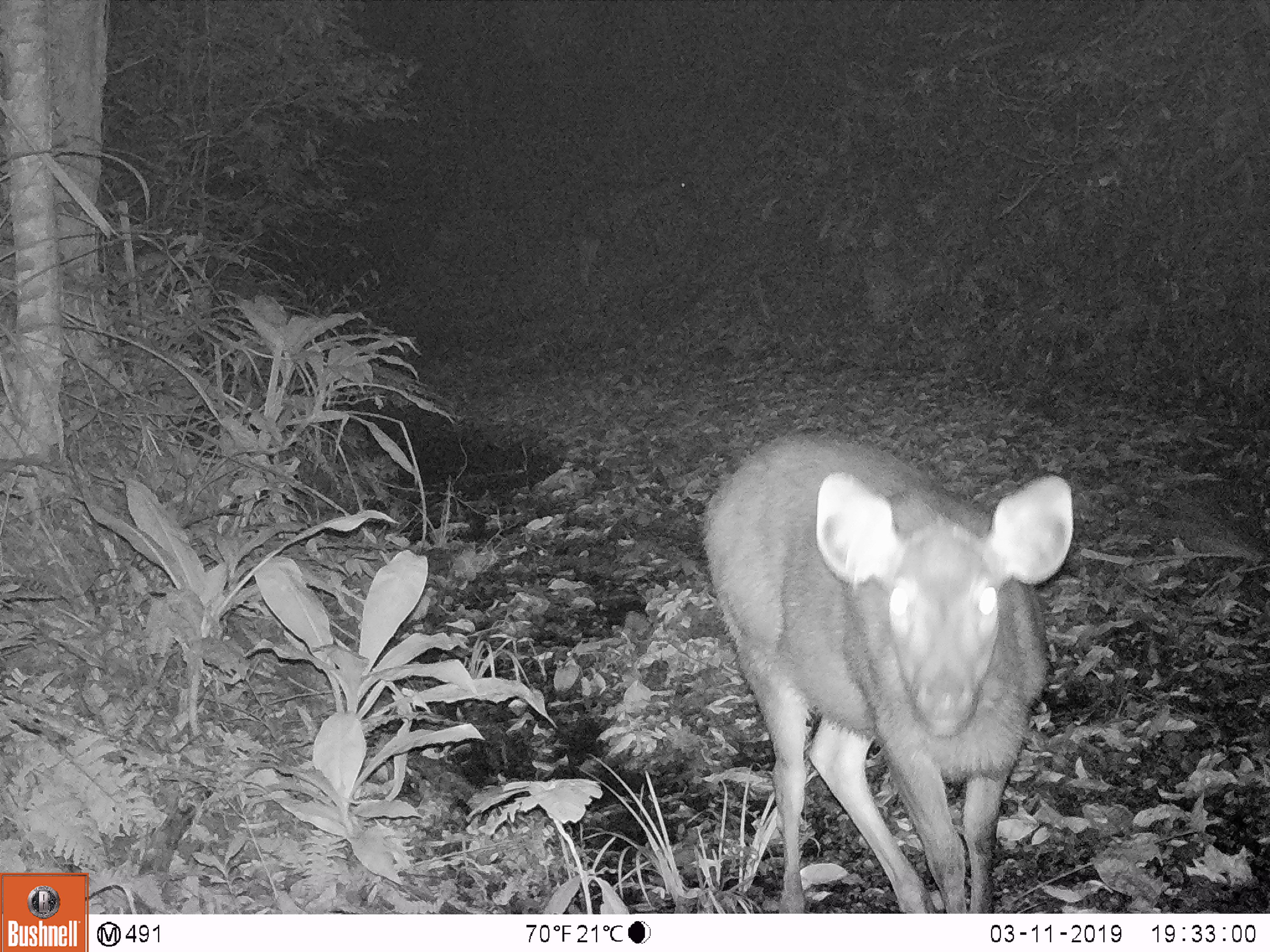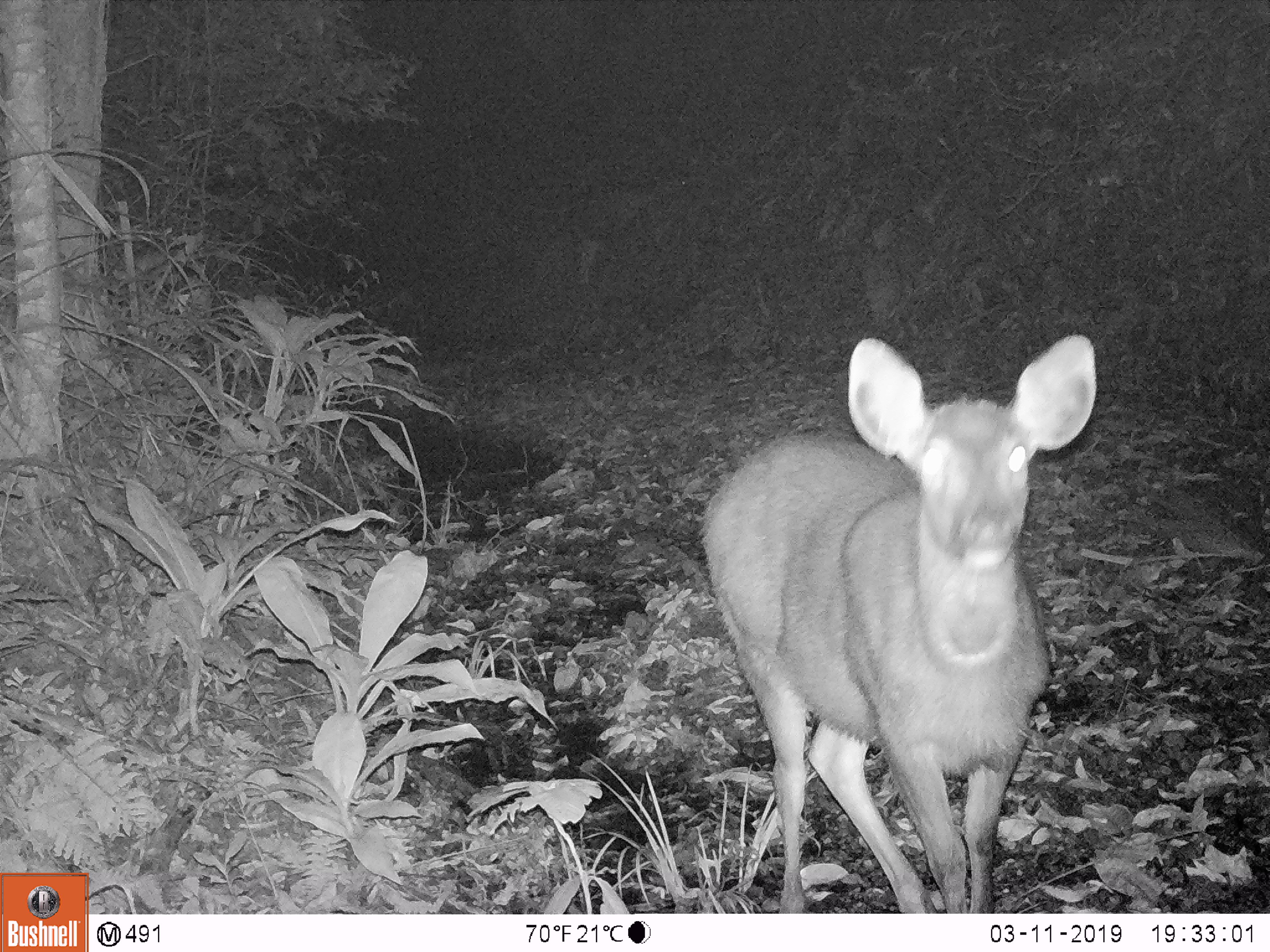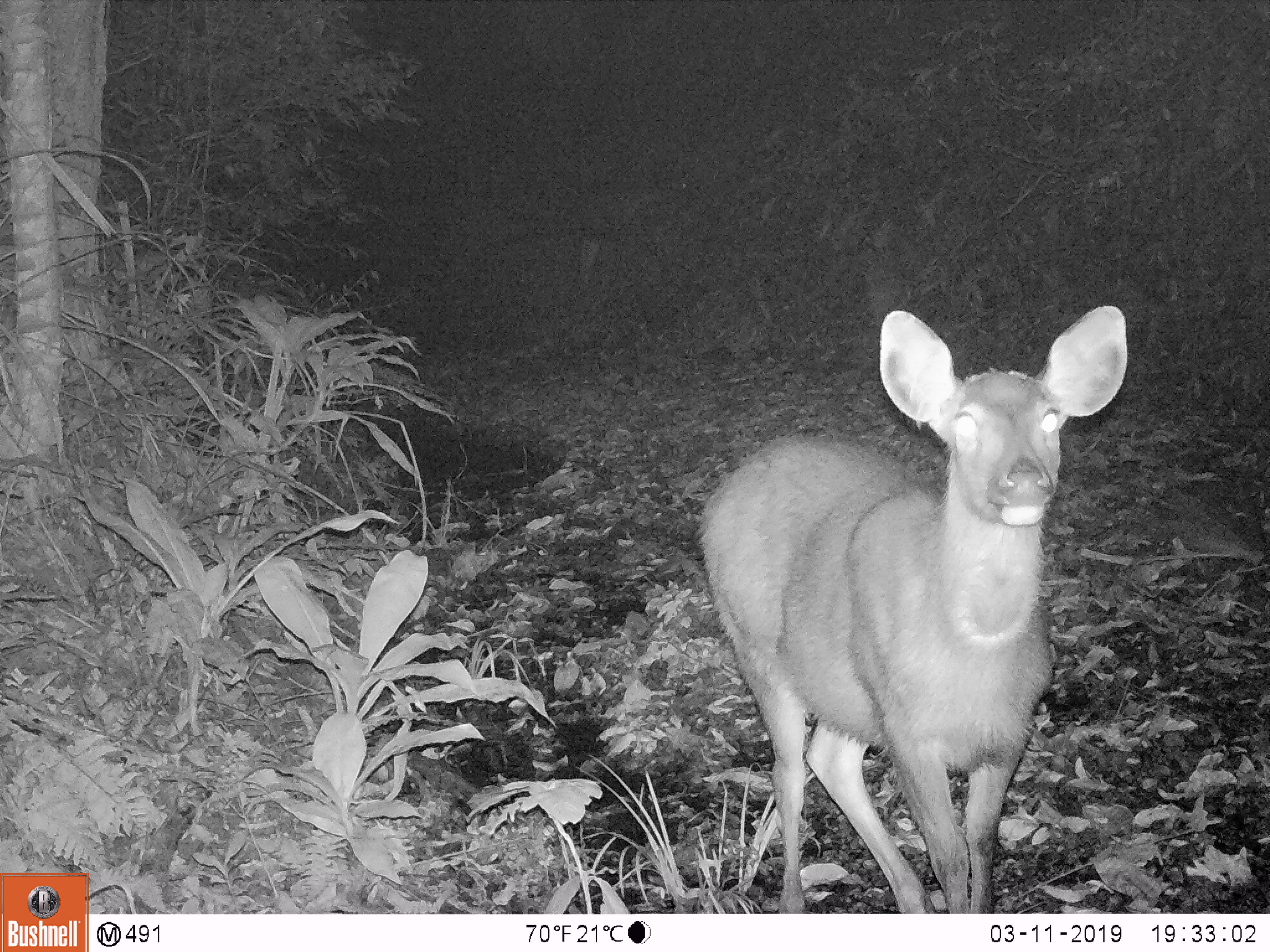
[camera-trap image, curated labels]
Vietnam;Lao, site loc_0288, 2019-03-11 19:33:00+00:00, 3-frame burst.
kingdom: Animalia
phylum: Chordata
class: Mammalia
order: Artiodactyla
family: Cervidae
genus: Rusa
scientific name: Rusa unicolor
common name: sambar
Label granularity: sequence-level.